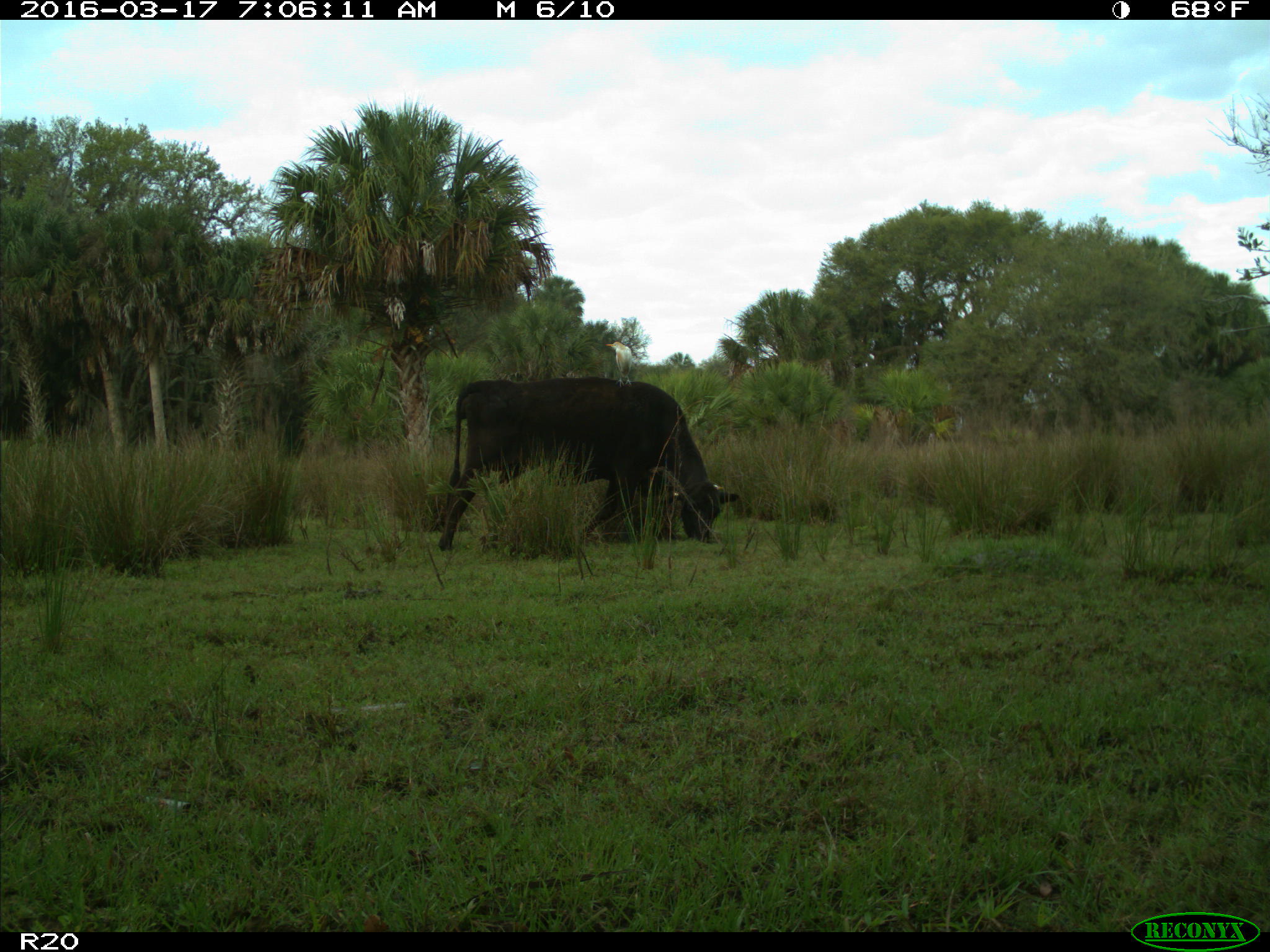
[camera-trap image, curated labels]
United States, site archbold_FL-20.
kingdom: Animalia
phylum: Chordata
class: Mammalia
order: Artiodactyla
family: Bovidae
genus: Bos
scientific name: Bos taurus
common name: domestic cow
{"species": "Bos taurus (domestic cow)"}